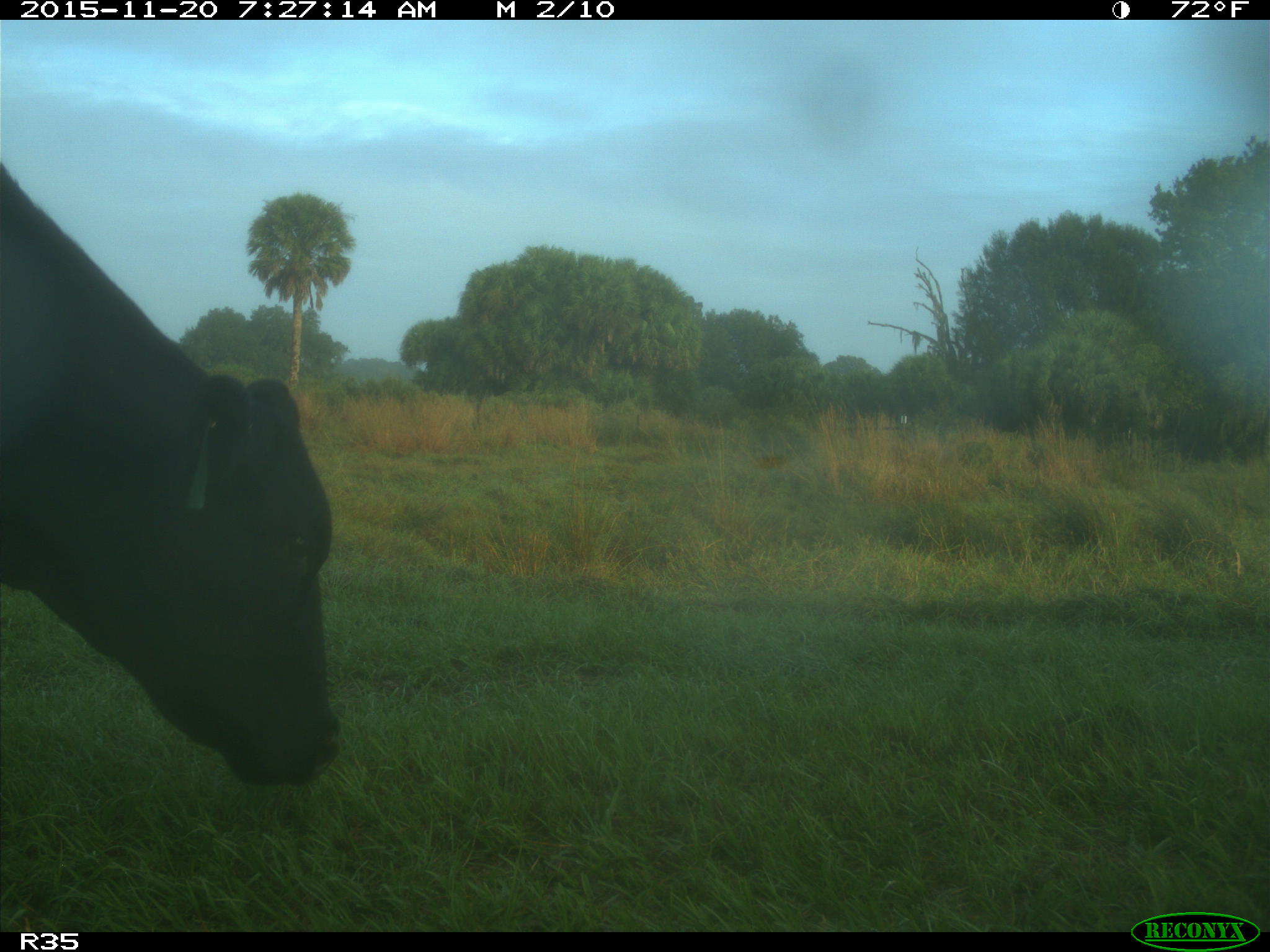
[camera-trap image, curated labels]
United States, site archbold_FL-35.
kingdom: Animalia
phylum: Chordata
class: Mammalia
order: Artiodactyla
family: Bovidae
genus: Bos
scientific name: Bos taurus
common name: domestic cow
Bos taurus (domestic cow).